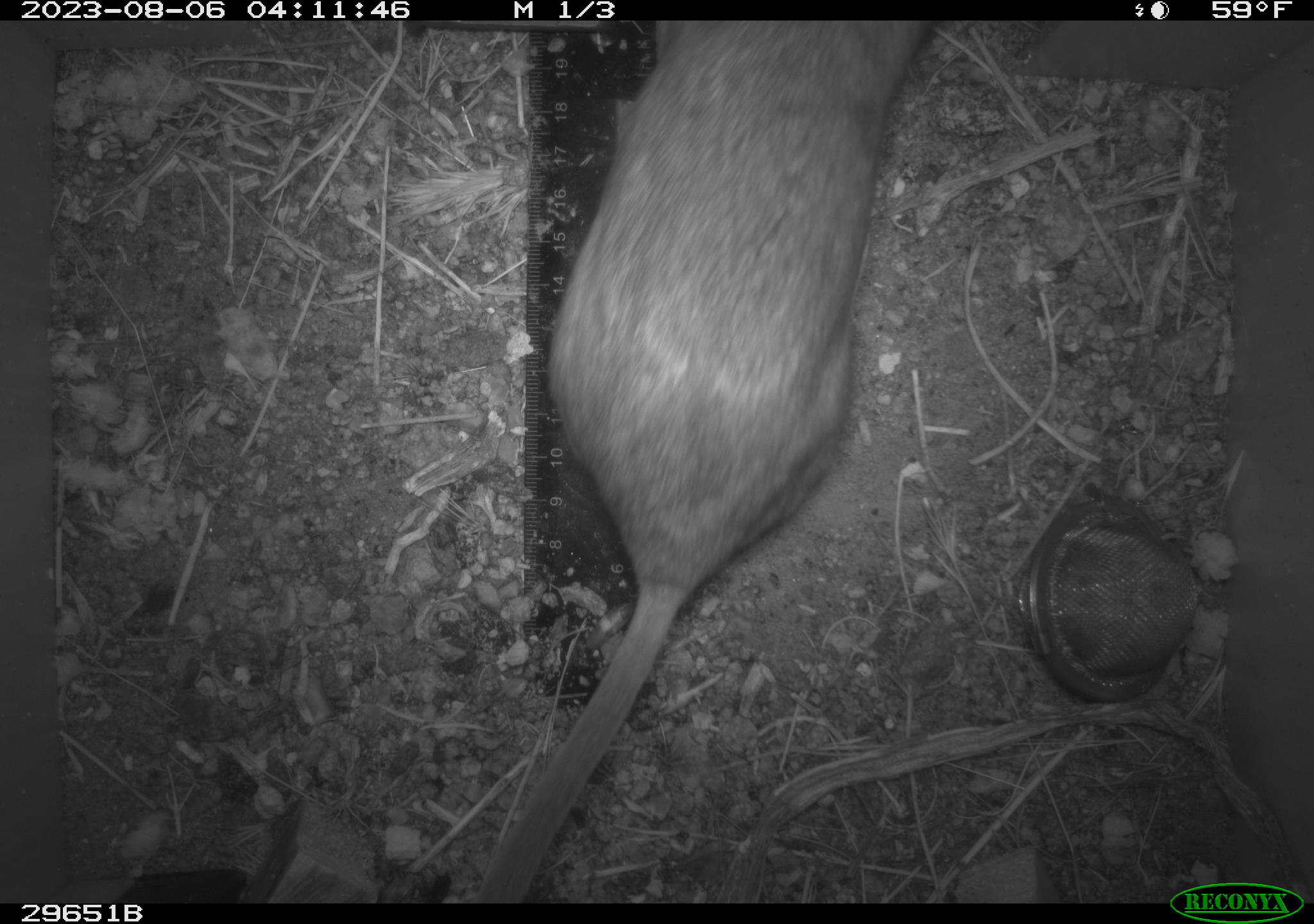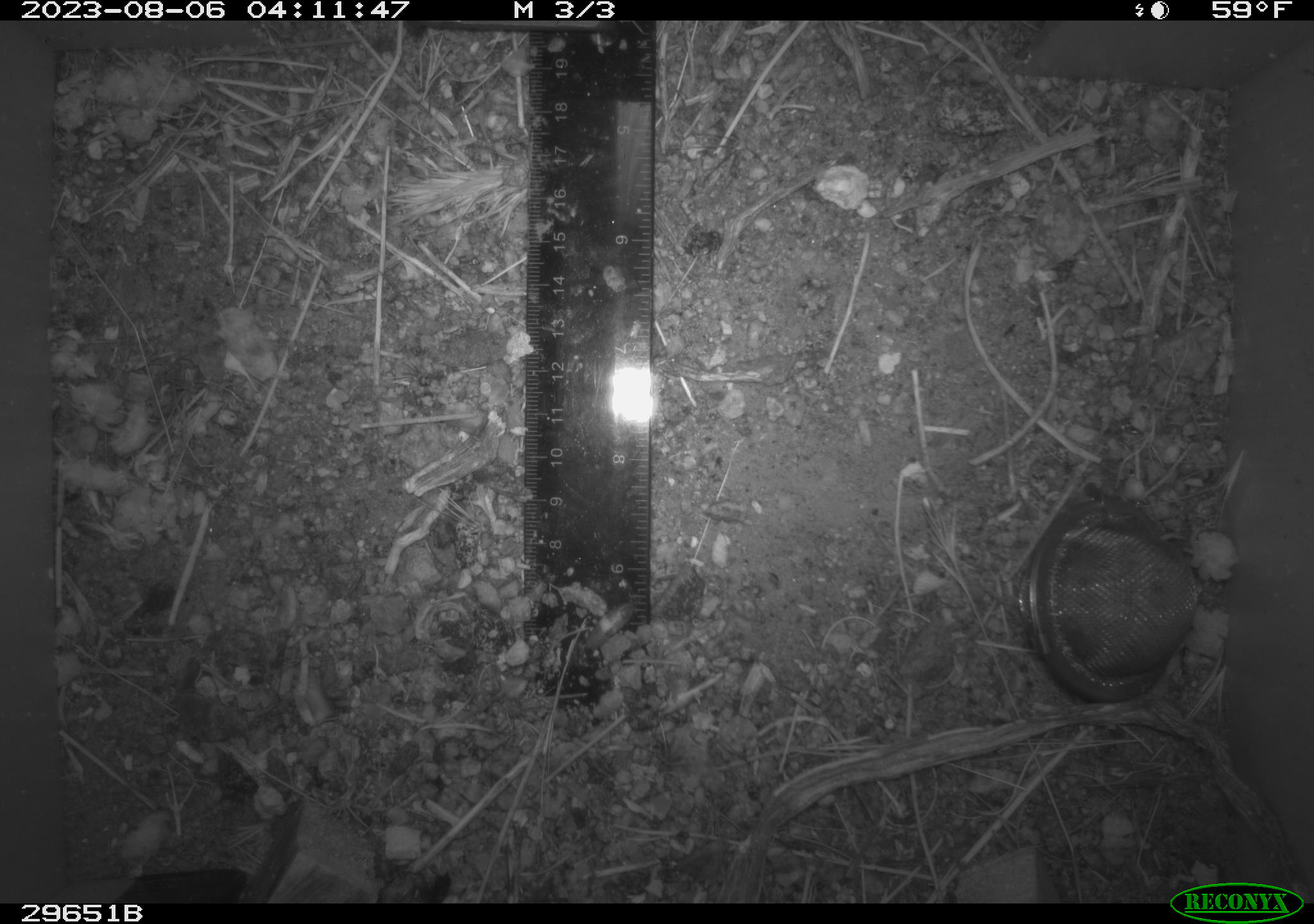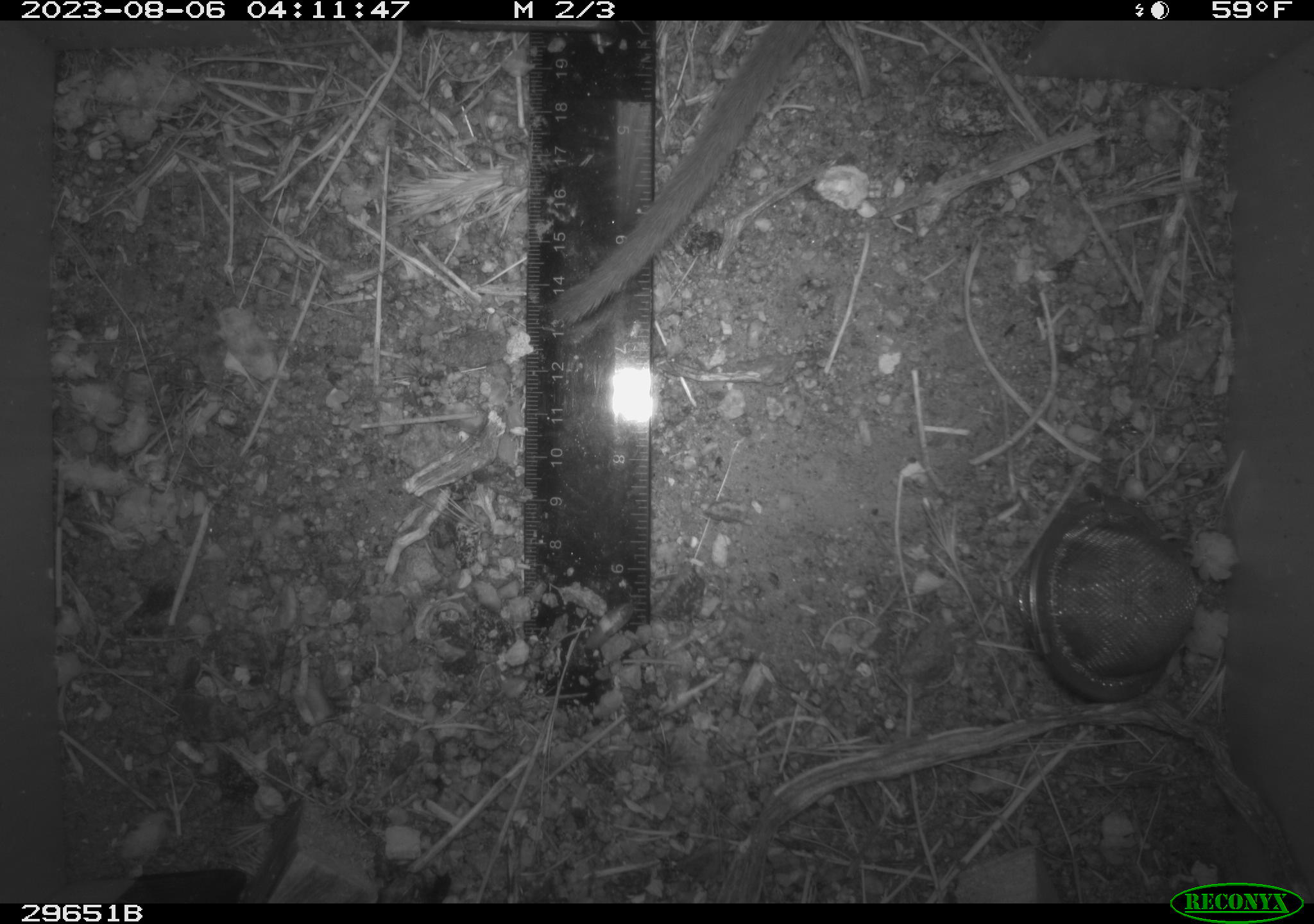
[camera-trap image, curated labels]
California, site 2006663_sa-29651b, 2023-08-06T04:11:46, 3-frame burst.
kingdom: Animalia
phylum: Chordata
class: Mammalia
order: Rodentia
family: Cricetidae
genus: Neotoma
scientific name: Neotoma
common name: pack rat or woodrat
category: neotoma species